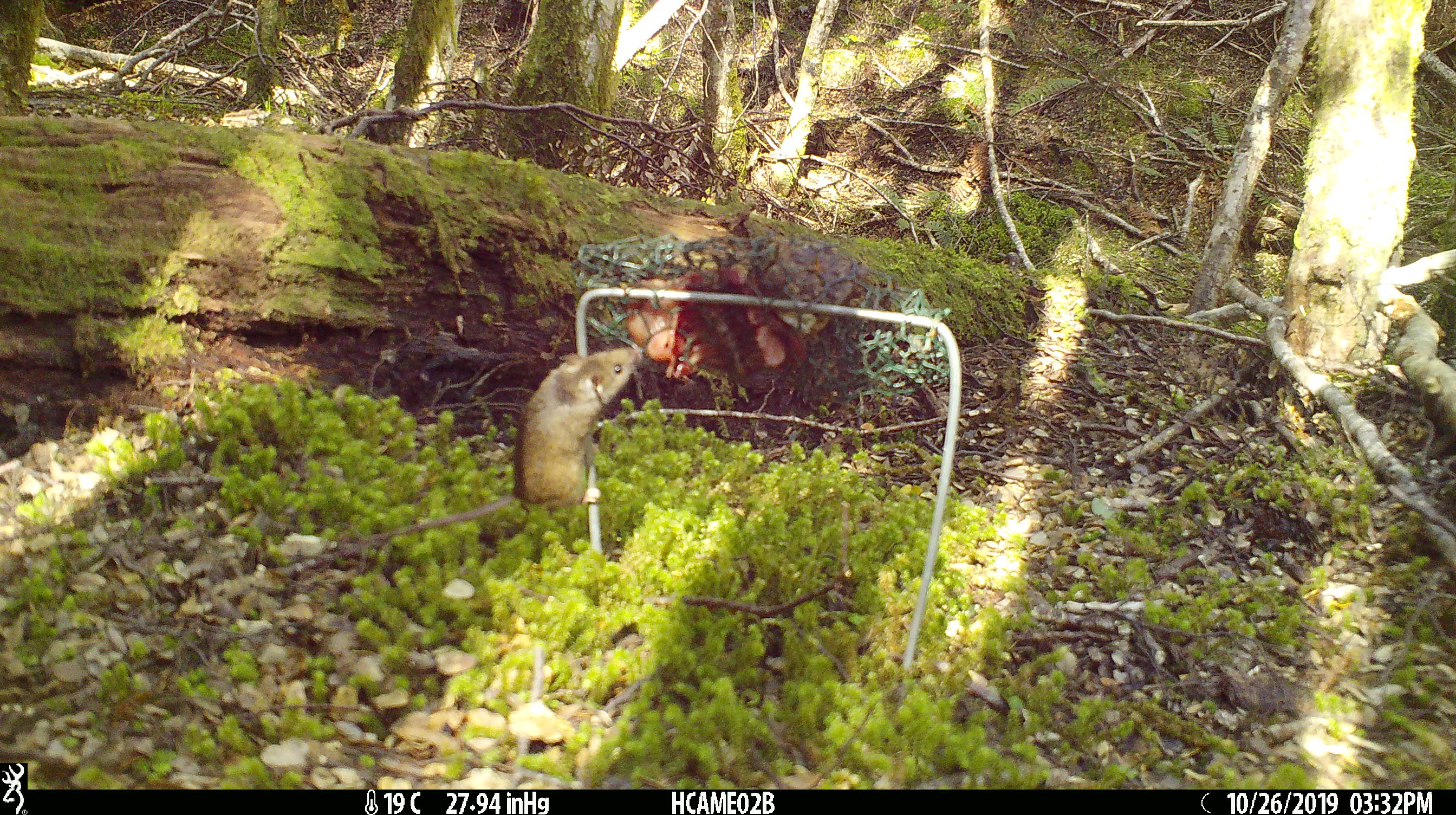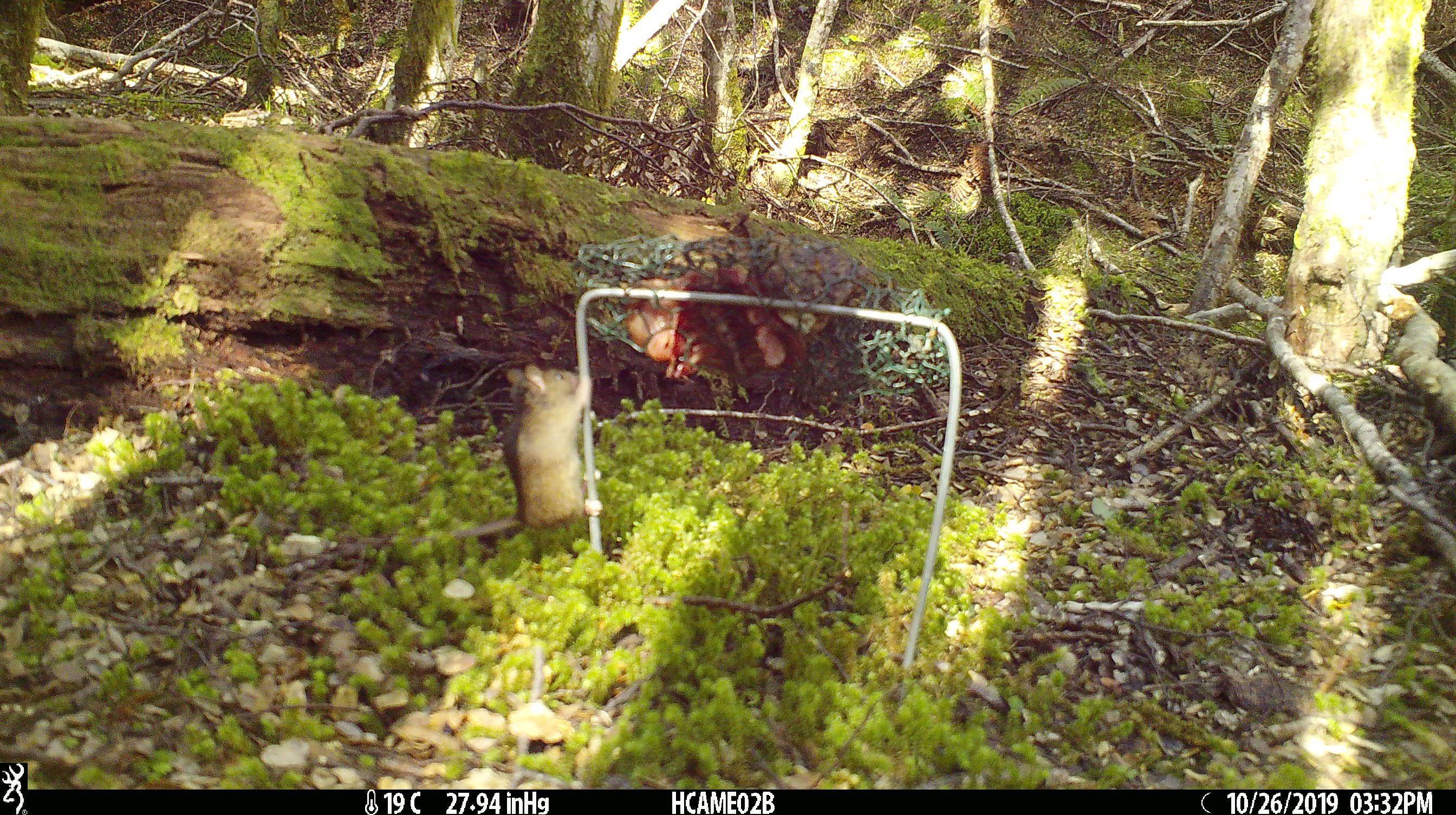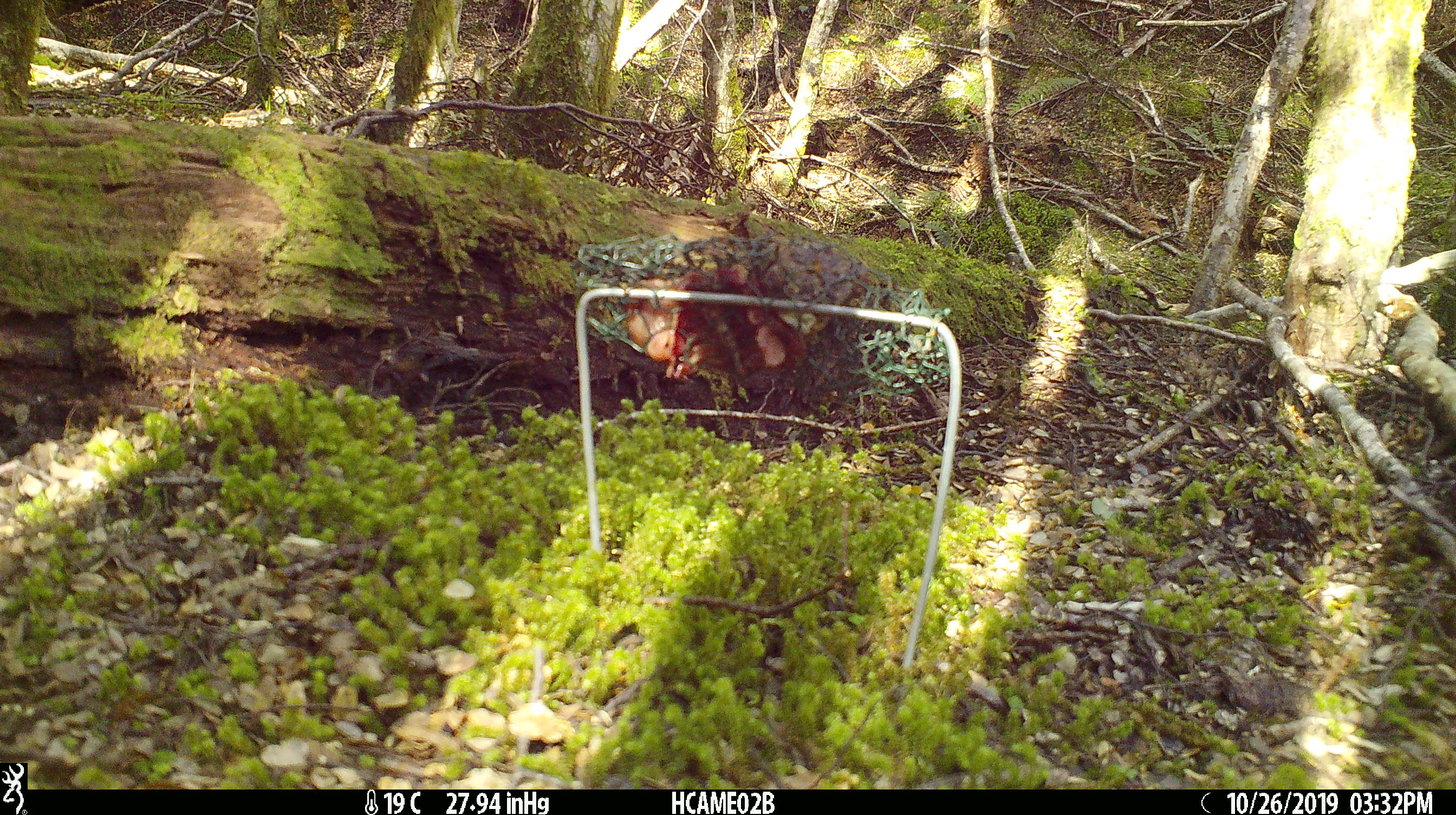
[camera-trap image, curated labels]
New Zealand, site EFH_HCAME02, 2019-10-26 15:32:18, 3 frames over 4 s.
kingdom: Animalia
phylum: Chordata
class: Mammalia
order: Rodentia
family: Muridae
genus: Mus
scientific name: Mus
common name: mouse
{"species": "mouse (Mus)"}